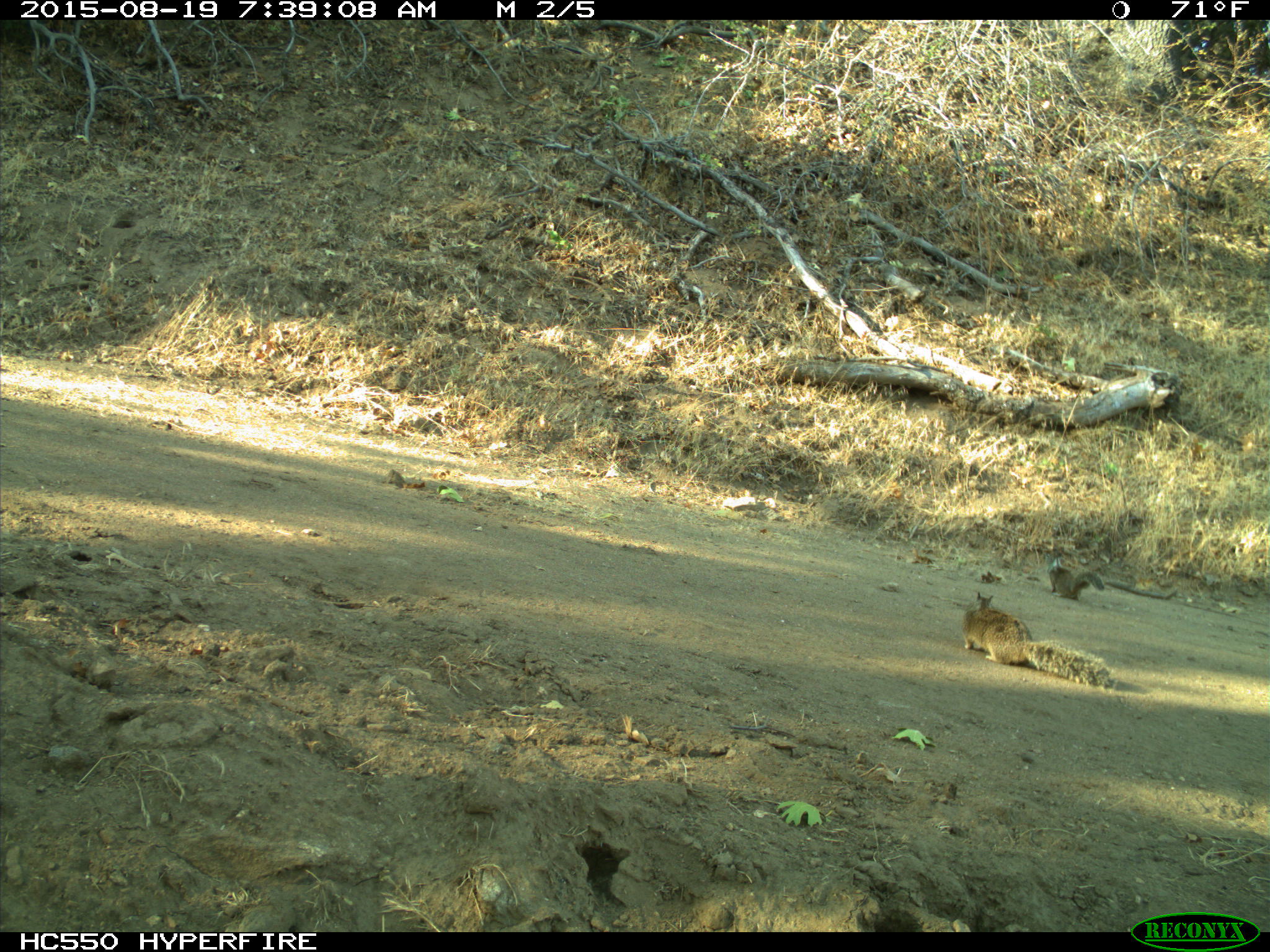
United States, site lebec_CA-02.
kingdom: Animalia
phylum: Chordata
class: Mammalia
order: Rodentia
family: Sciuridae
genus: Otospermophilus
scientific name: Otospermophilus beecheyi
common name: california ground squirrel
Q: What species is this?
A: Otospermophilus beecheyi (california ground squirrel).